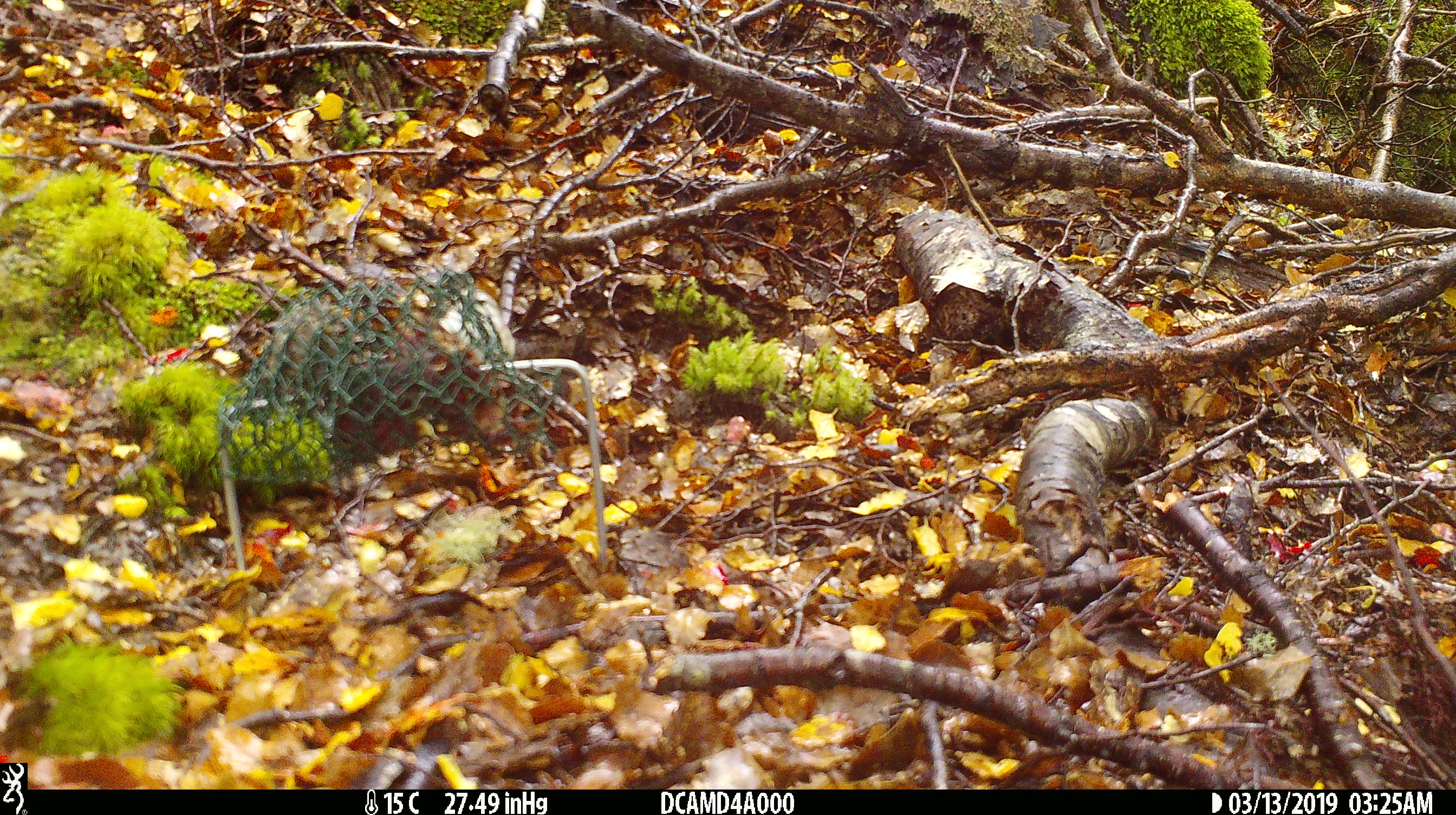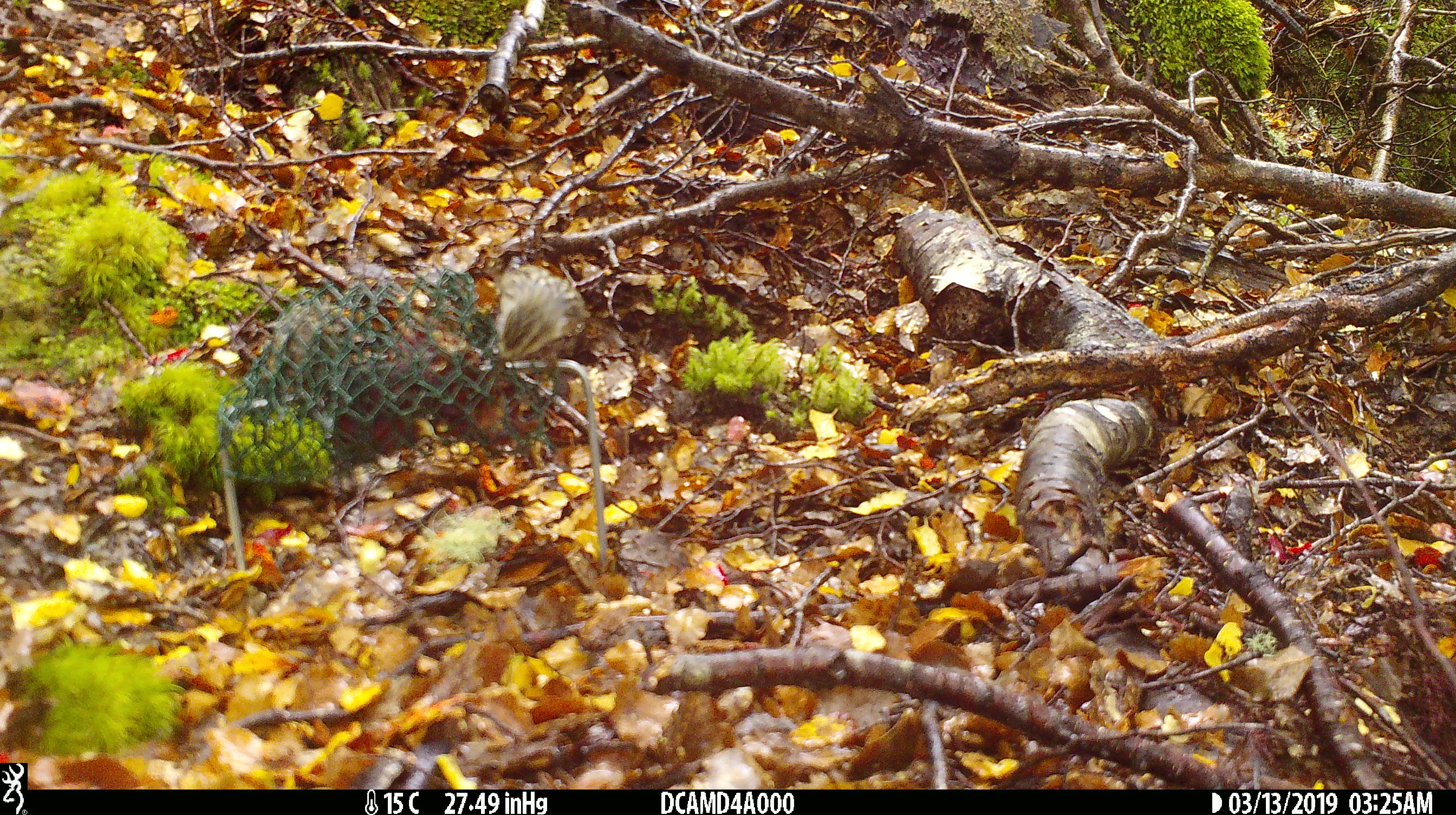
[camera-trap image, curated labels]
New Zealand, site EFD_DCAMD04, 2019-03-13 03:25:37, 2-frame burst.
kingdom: Animalia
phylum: Chordata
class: Aves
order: Passeriformes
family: Acanthisittidae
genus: Acanthisitta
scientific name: Acanthisitta chloris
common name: rifleman